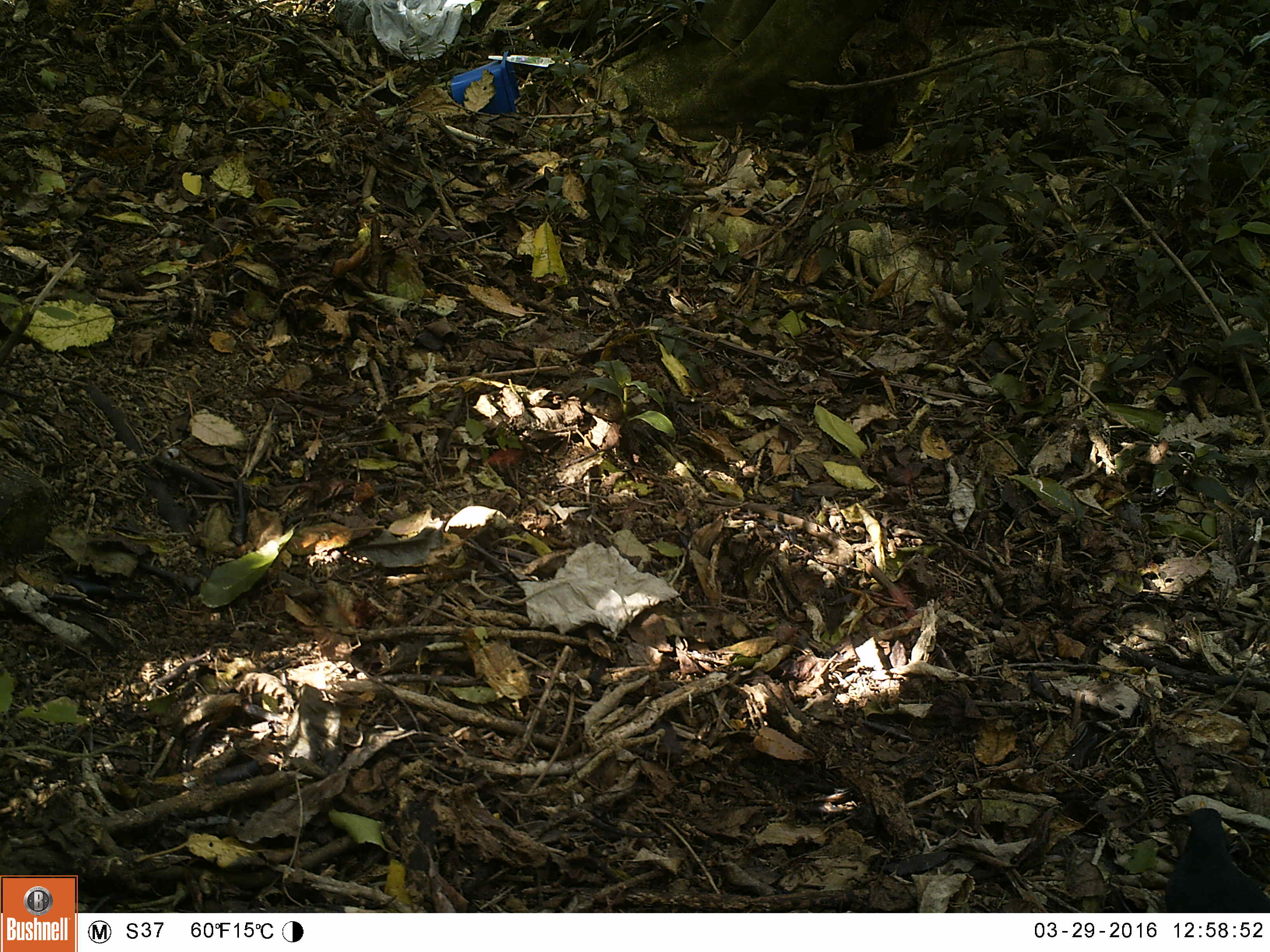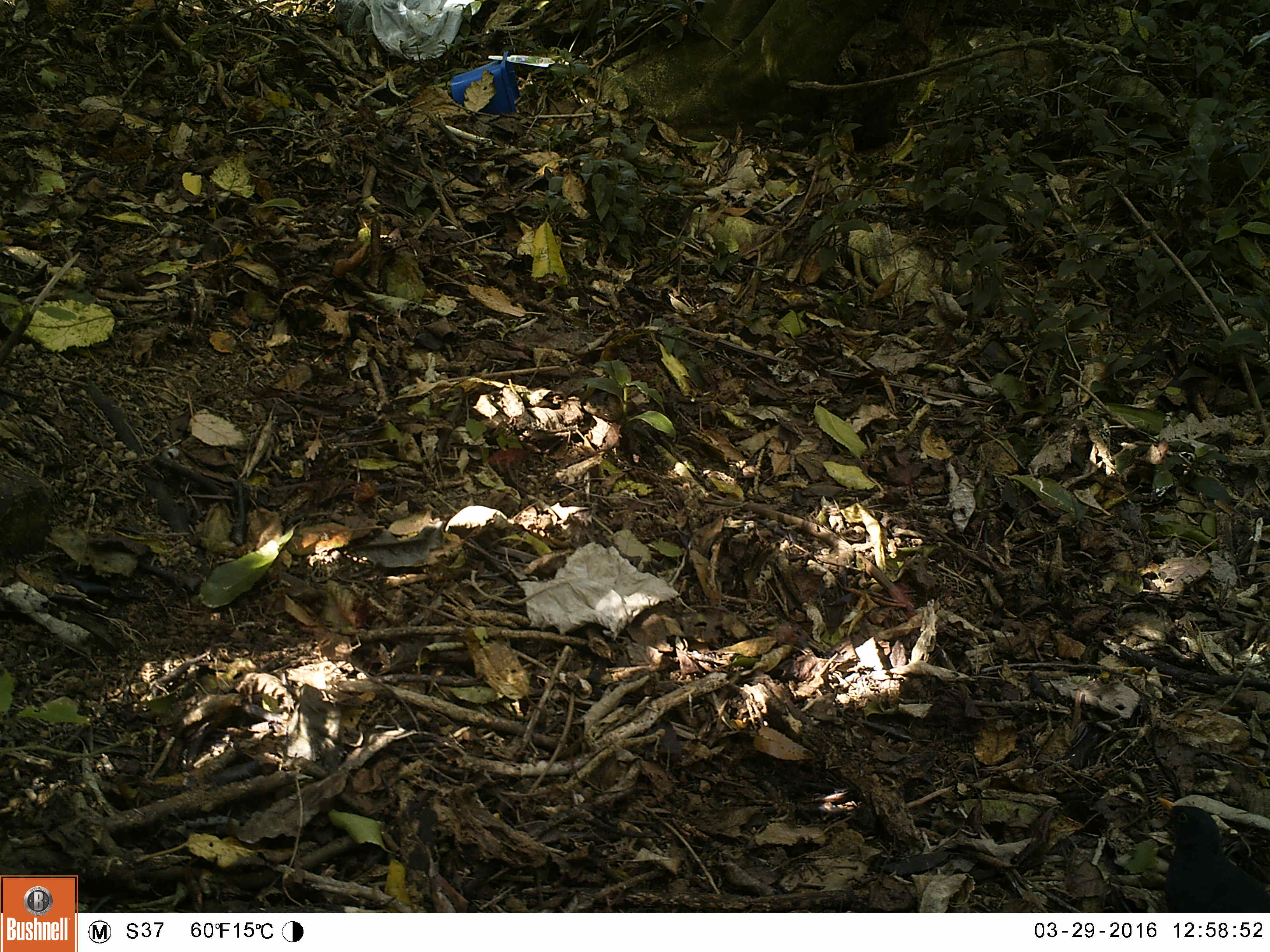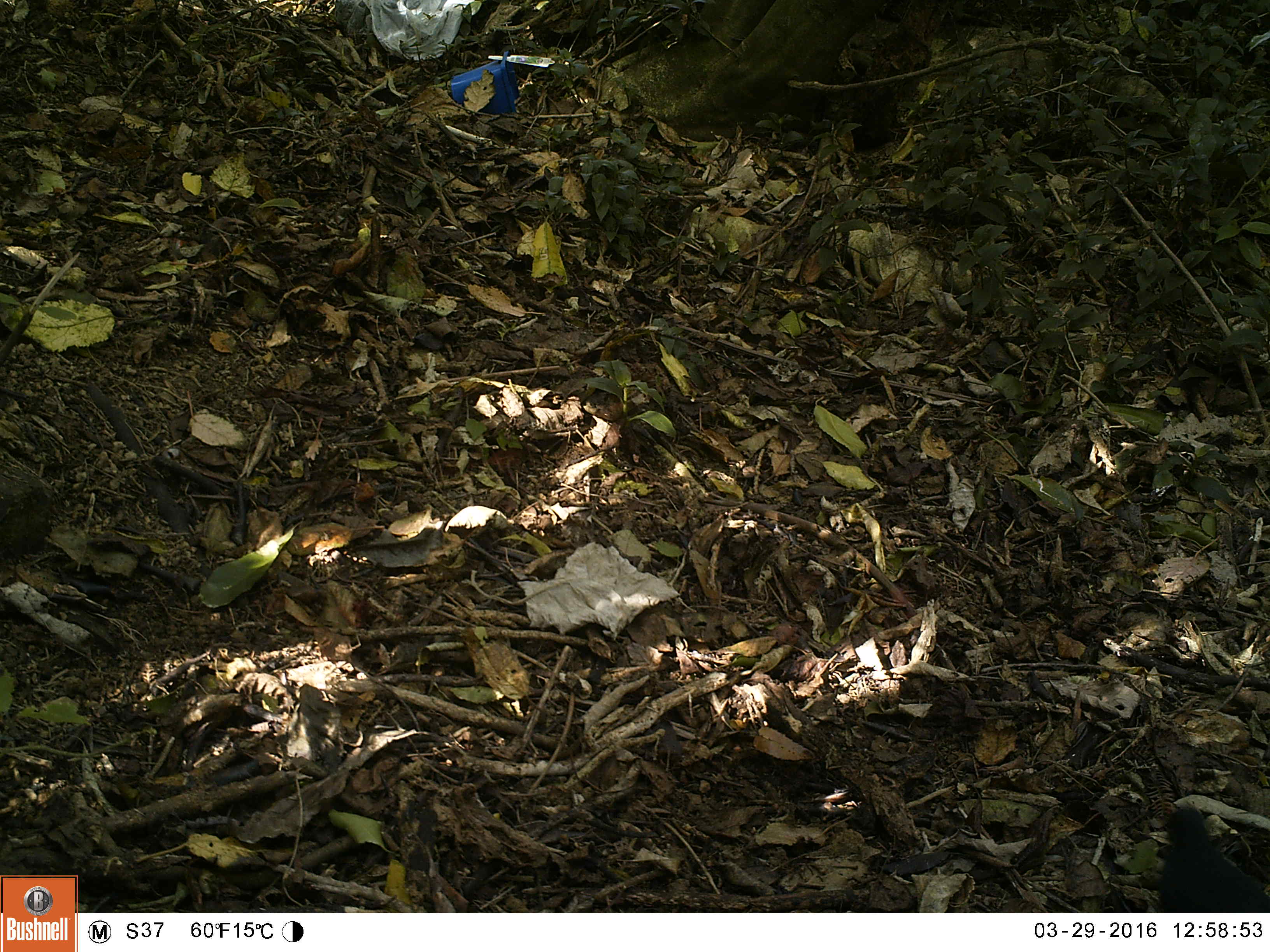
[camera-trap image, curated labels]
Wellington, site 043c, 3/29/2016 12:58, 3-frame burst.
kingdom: Animalia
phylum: Chordata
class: Aves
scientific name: Aves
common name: bird